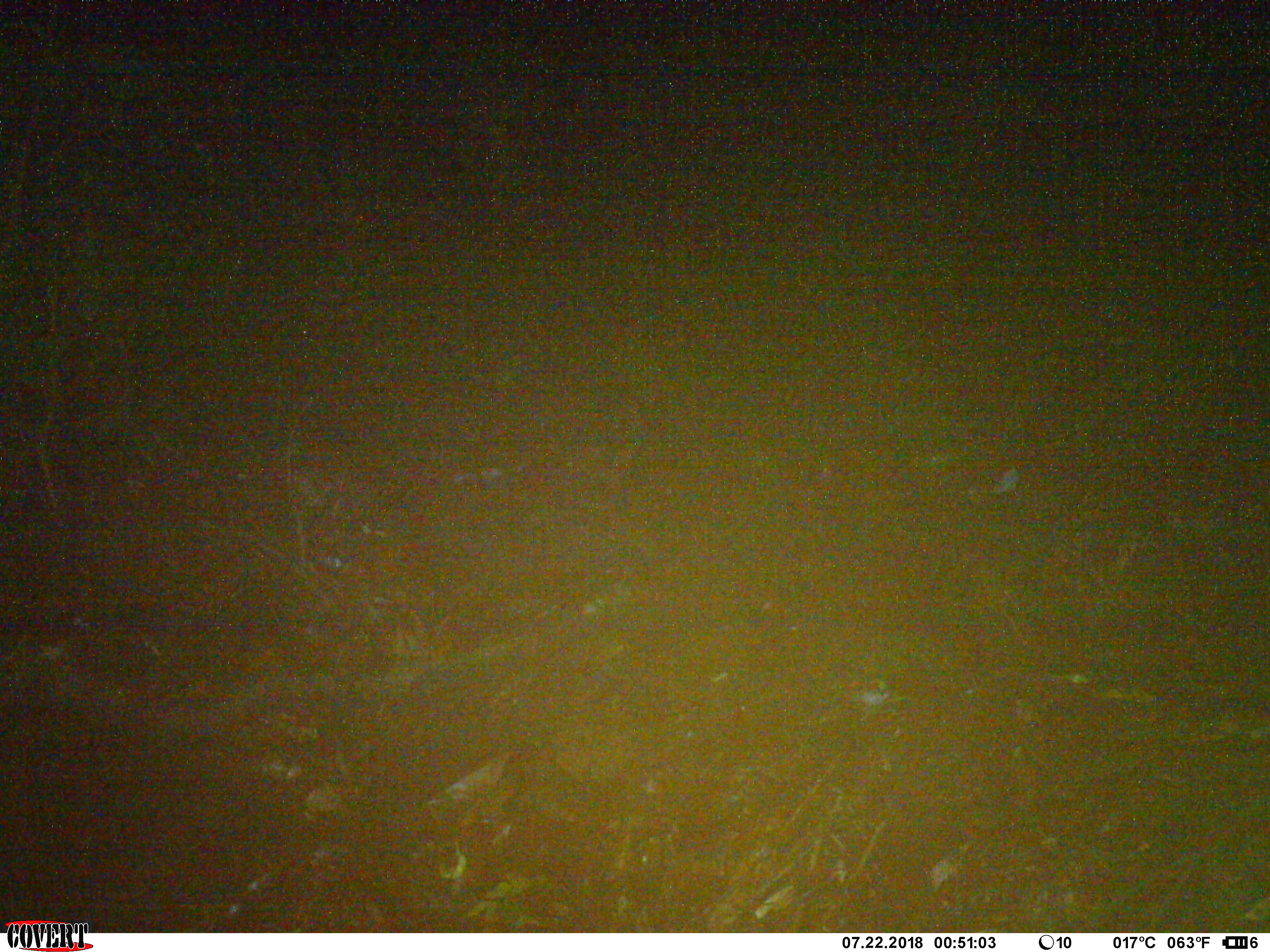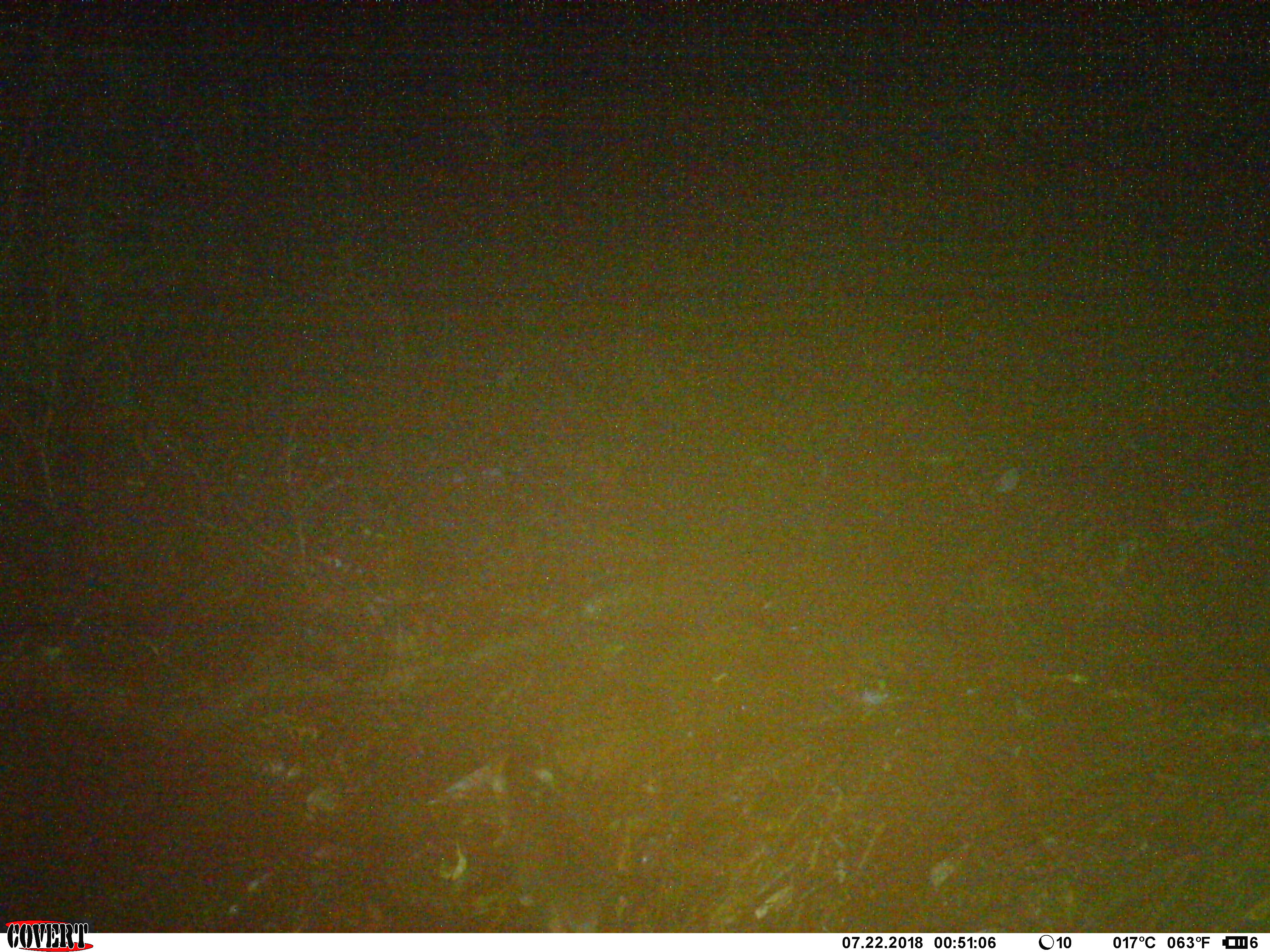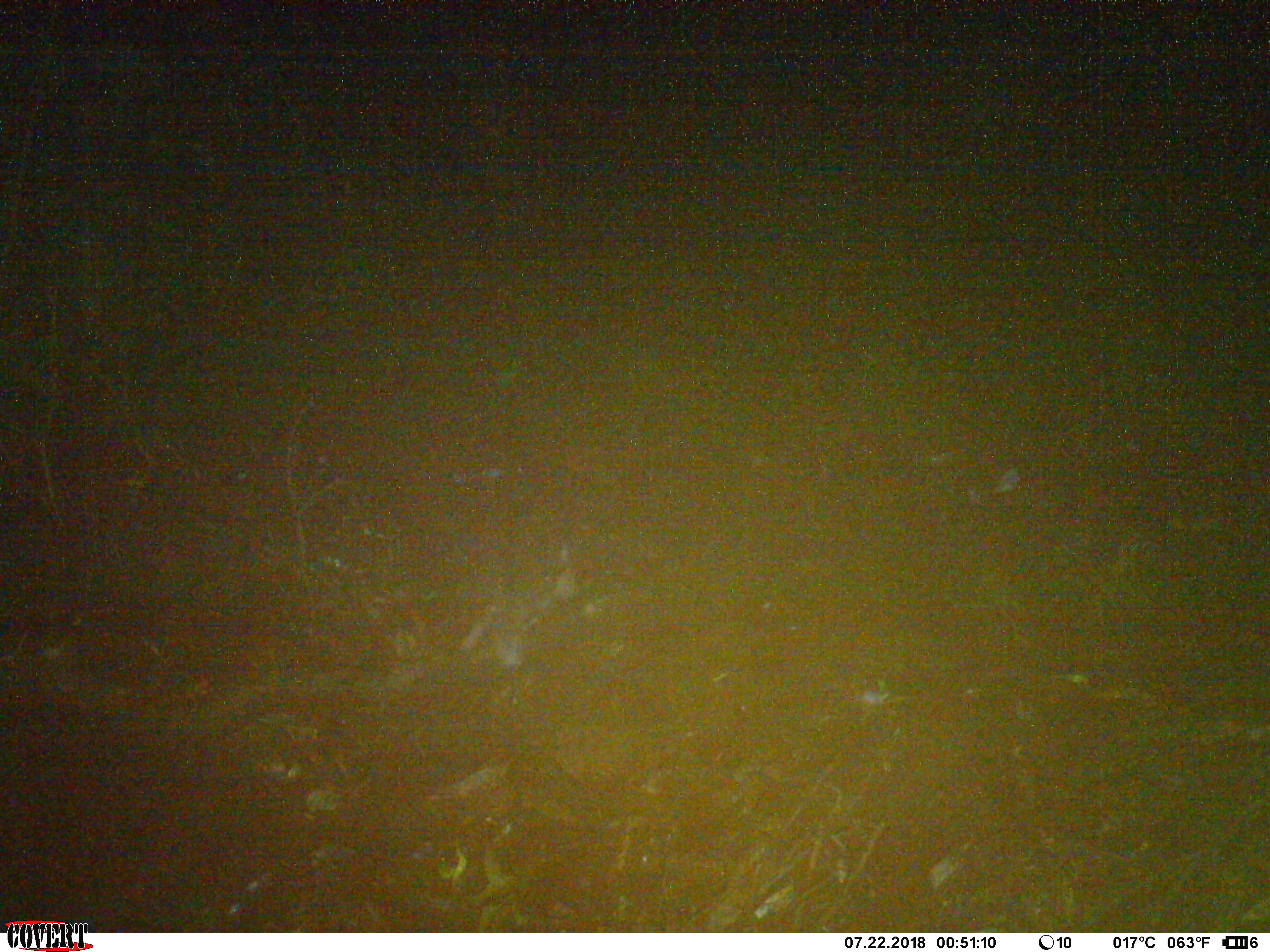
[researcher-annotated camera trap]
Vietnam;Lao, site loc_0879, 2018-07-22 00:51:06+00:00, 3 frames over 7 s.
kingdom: Animalia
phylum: Chordata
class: Mammalia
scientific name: Mammalia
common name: mammal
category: unidentified small mammal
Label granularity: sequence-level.